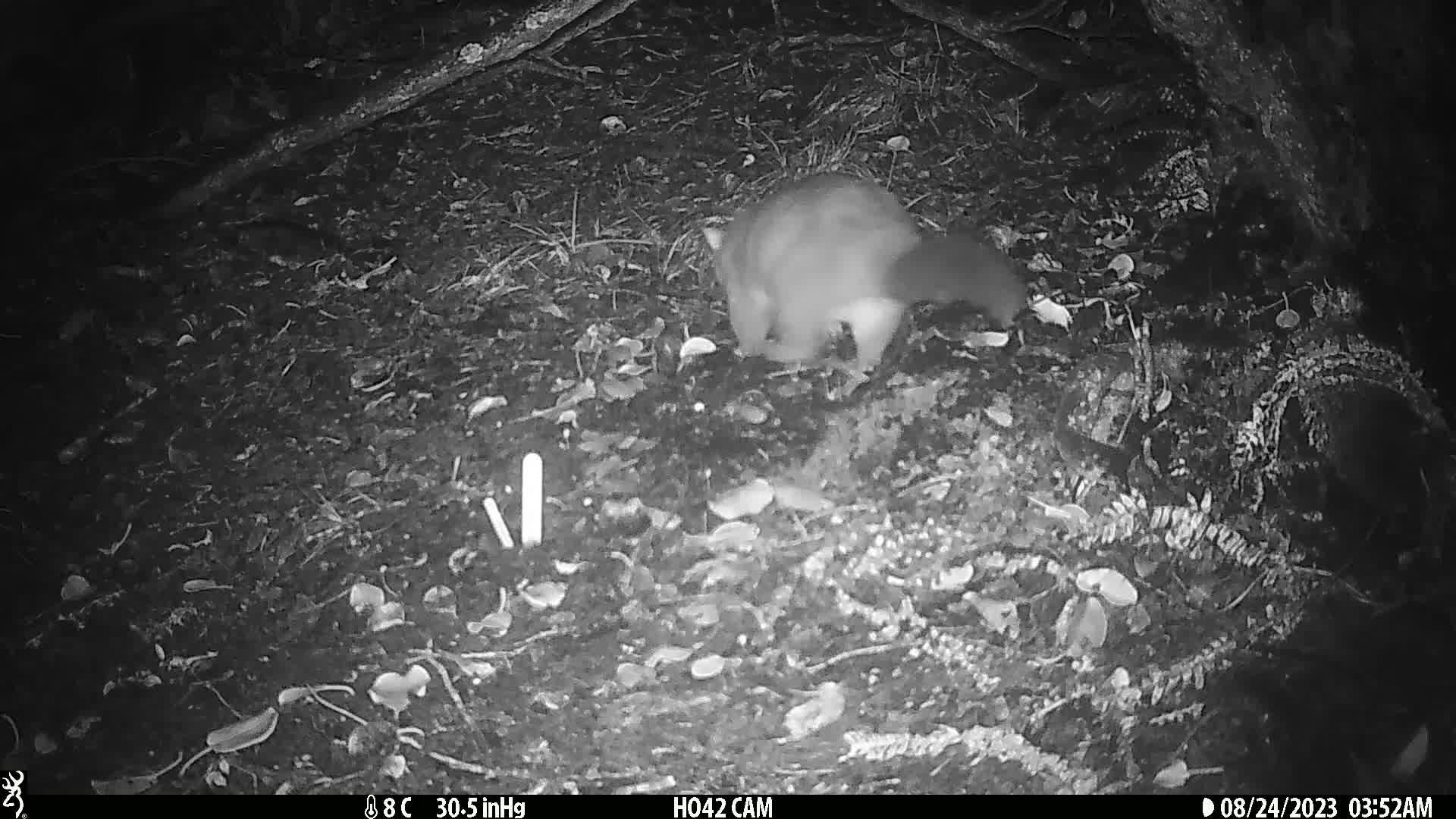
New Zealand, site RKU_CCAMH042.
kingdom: Animalia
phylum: Chordata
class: Mammalia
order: Diprotodontia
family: Phalangeridae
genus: Trichosurus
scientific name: Trichosurus vulpecula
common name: common brushtail possum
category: possum